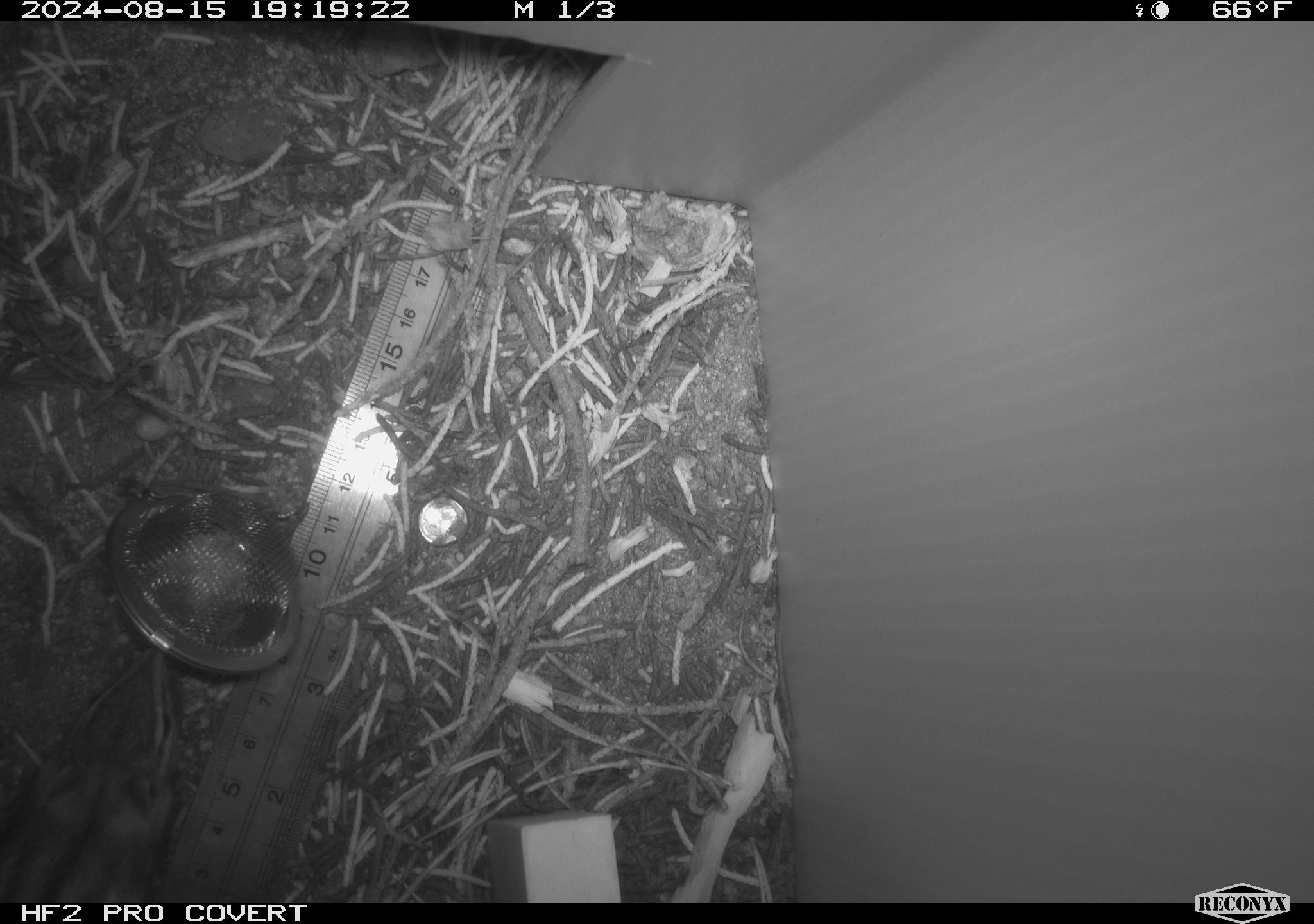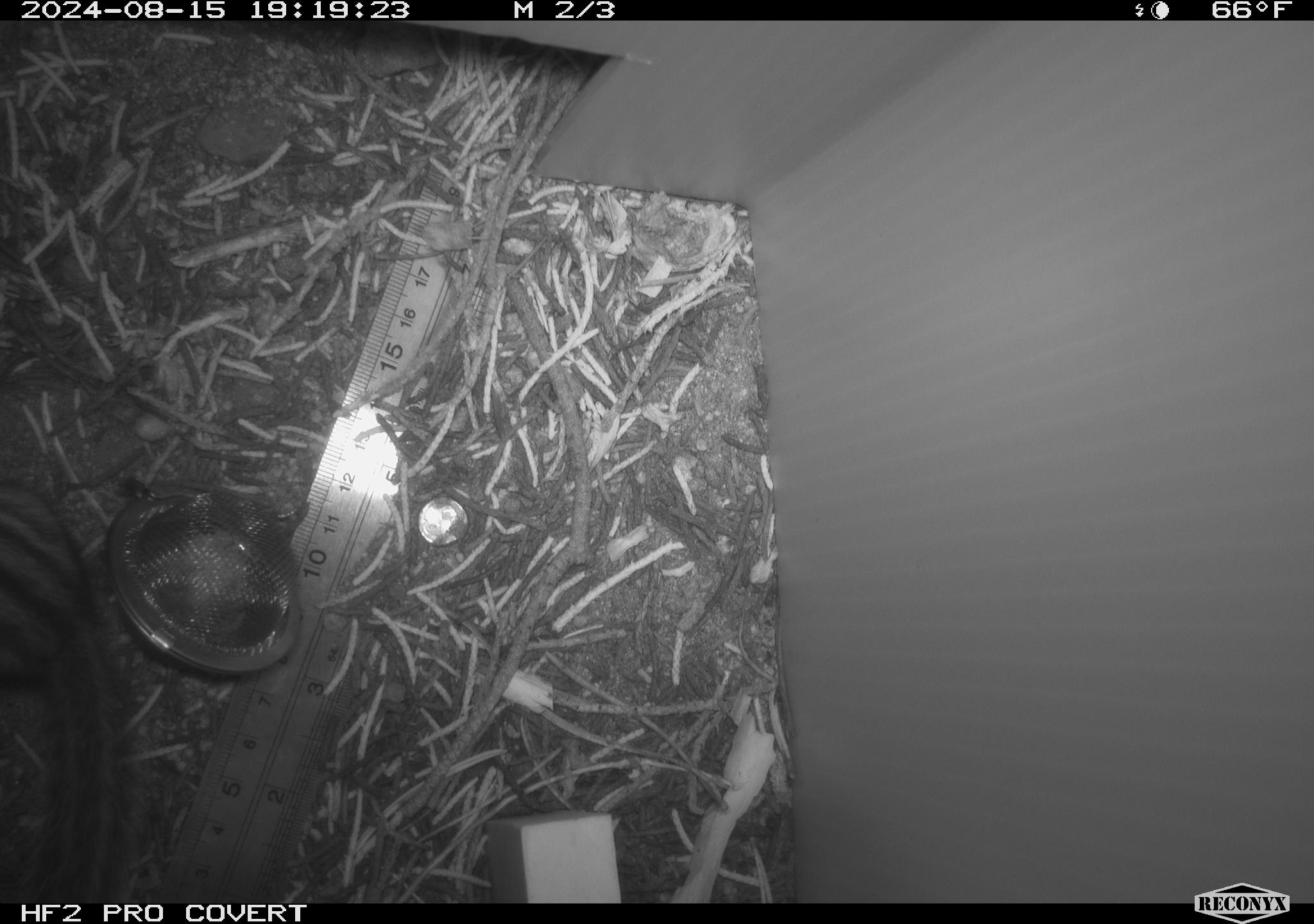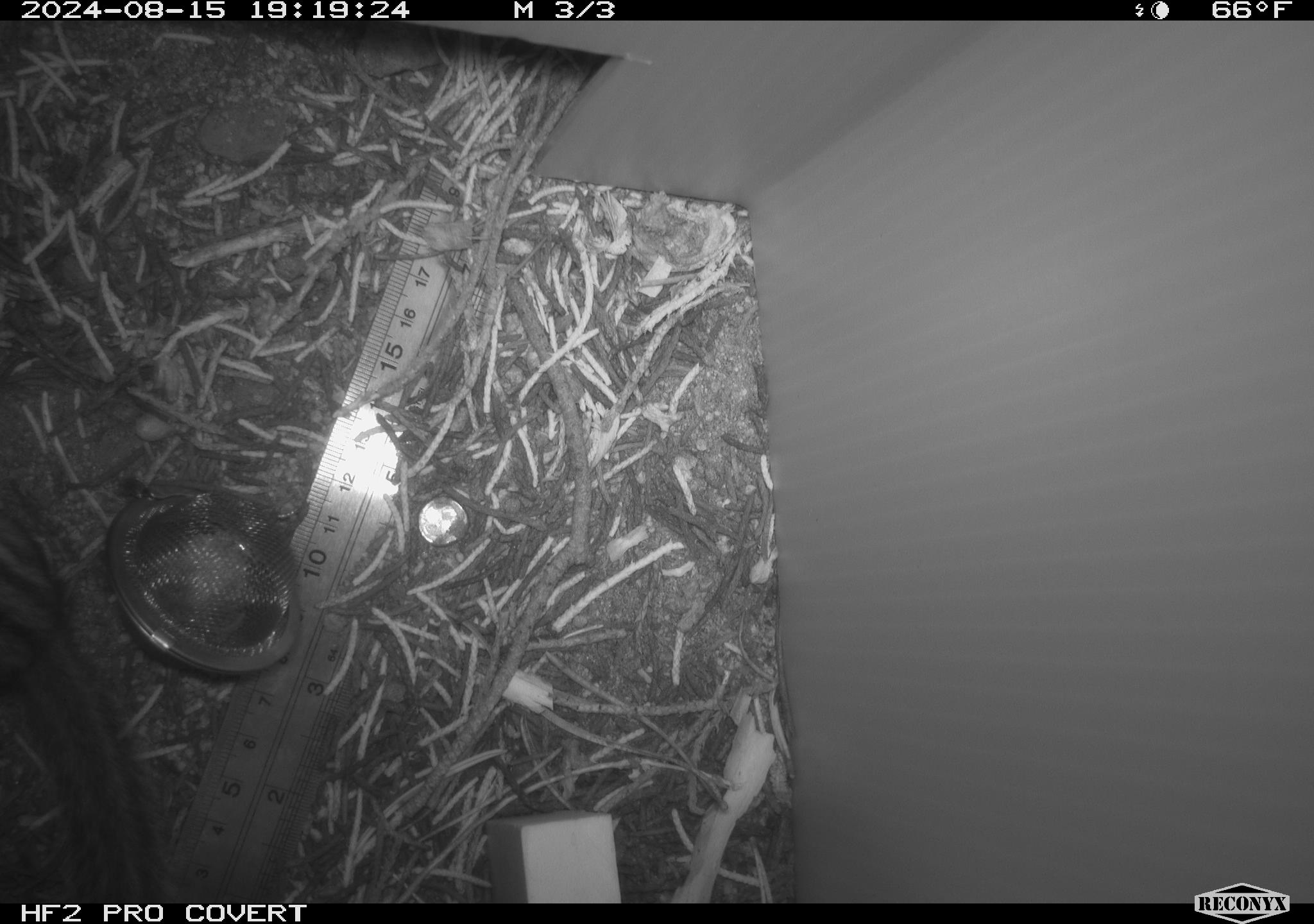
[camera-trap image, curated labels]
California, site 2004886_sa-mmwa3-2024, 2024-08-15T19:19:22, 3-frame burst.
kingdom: Animalia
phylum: Chordata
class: Mammalia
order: Rodentia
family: Sciuridae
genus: Neotamias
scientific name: Neotamias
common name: western chipmunks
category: neotamias species